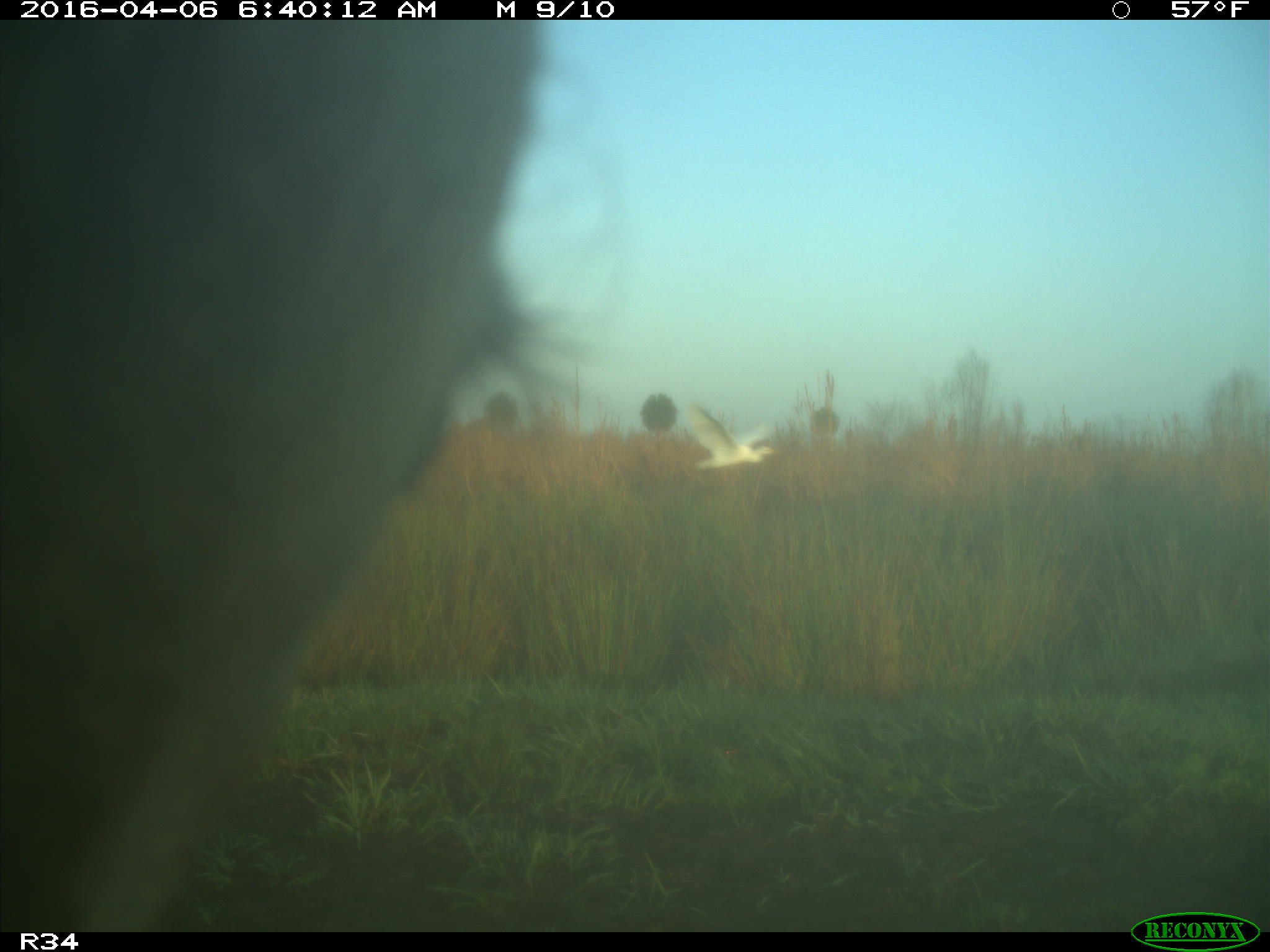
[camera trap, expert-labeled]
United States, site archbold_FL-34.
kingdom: Animalia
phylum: Chordata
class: Mammalia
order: Artiodactyla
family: Bovidae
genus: Bos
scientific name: Bos taurus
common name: domestic cow